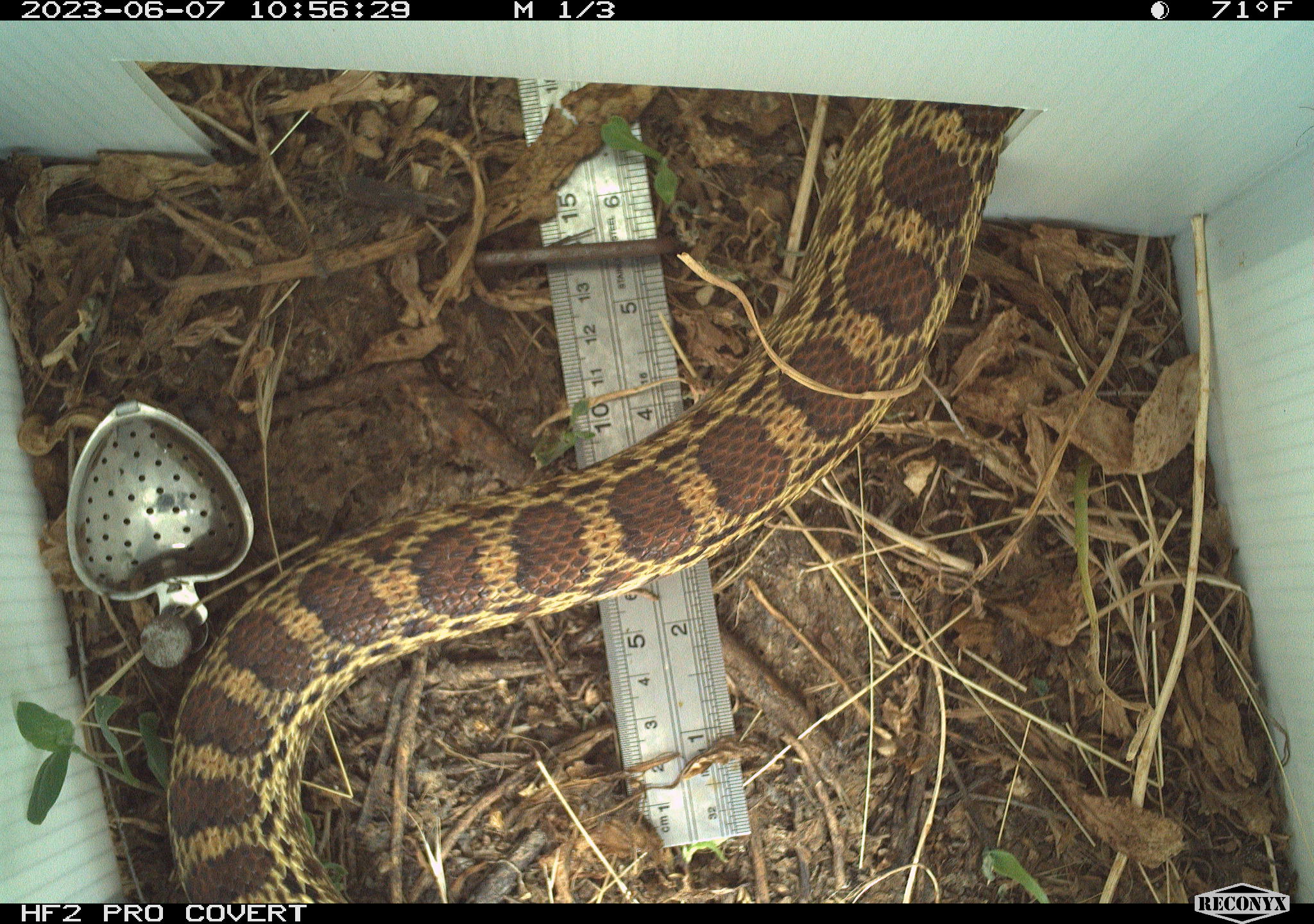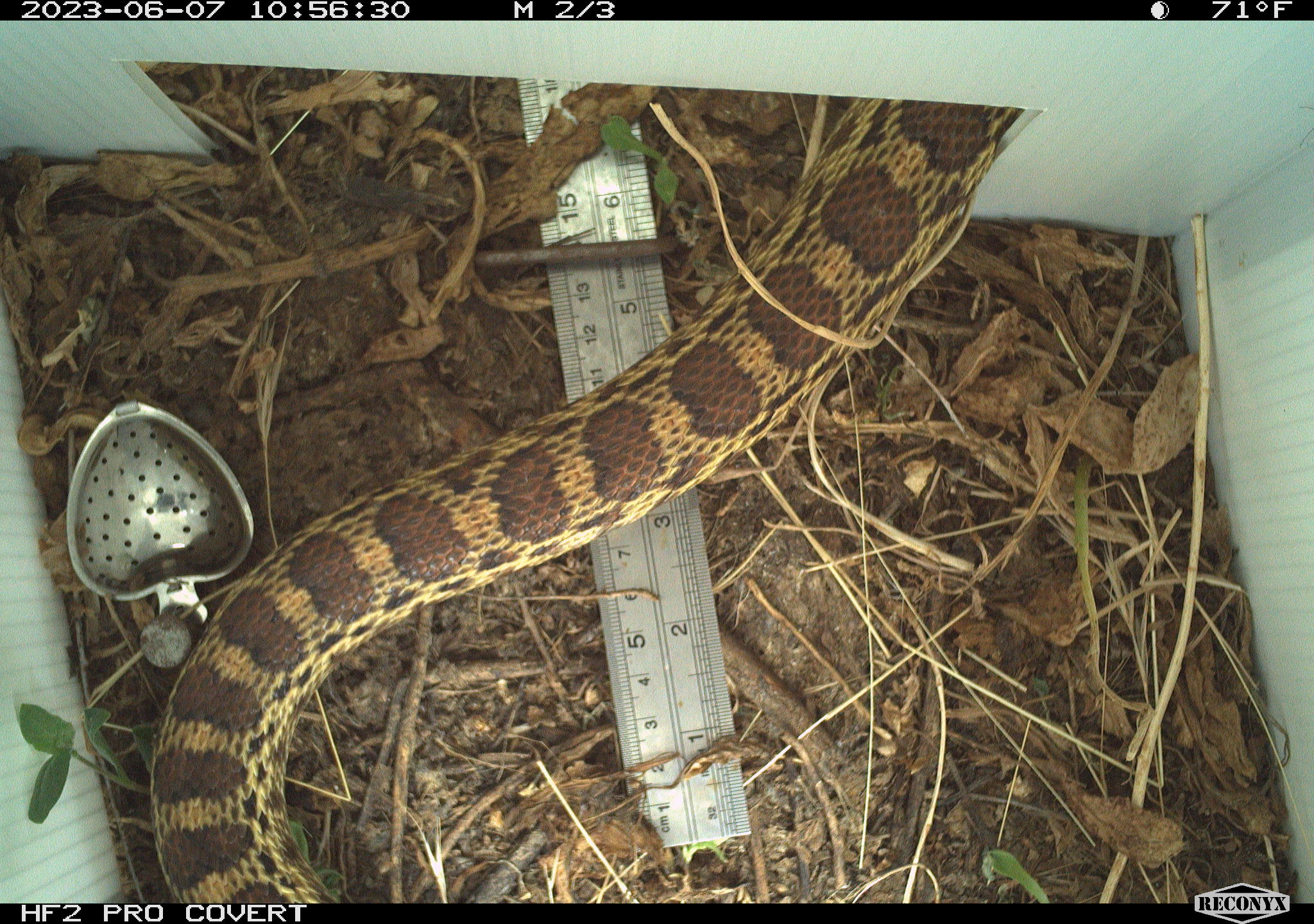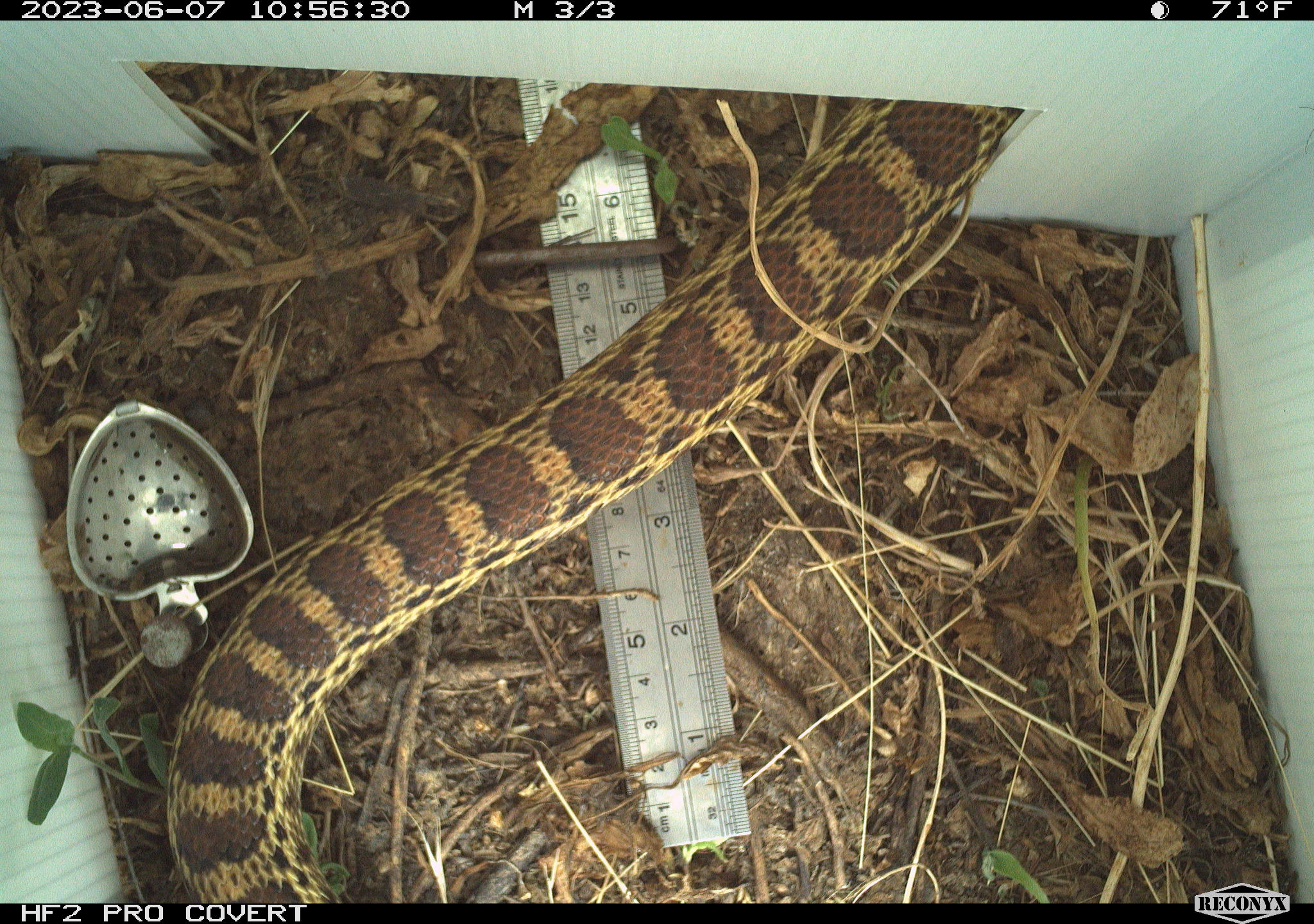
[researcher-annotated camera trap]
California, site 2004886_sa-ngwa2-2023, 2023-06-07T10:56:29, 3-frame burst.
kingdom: Animalia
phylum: Chordata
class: Reptilia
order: Squamata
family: Colubridae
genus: Pituophis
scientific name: Pituophis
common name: bullsnakes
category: pituophis species